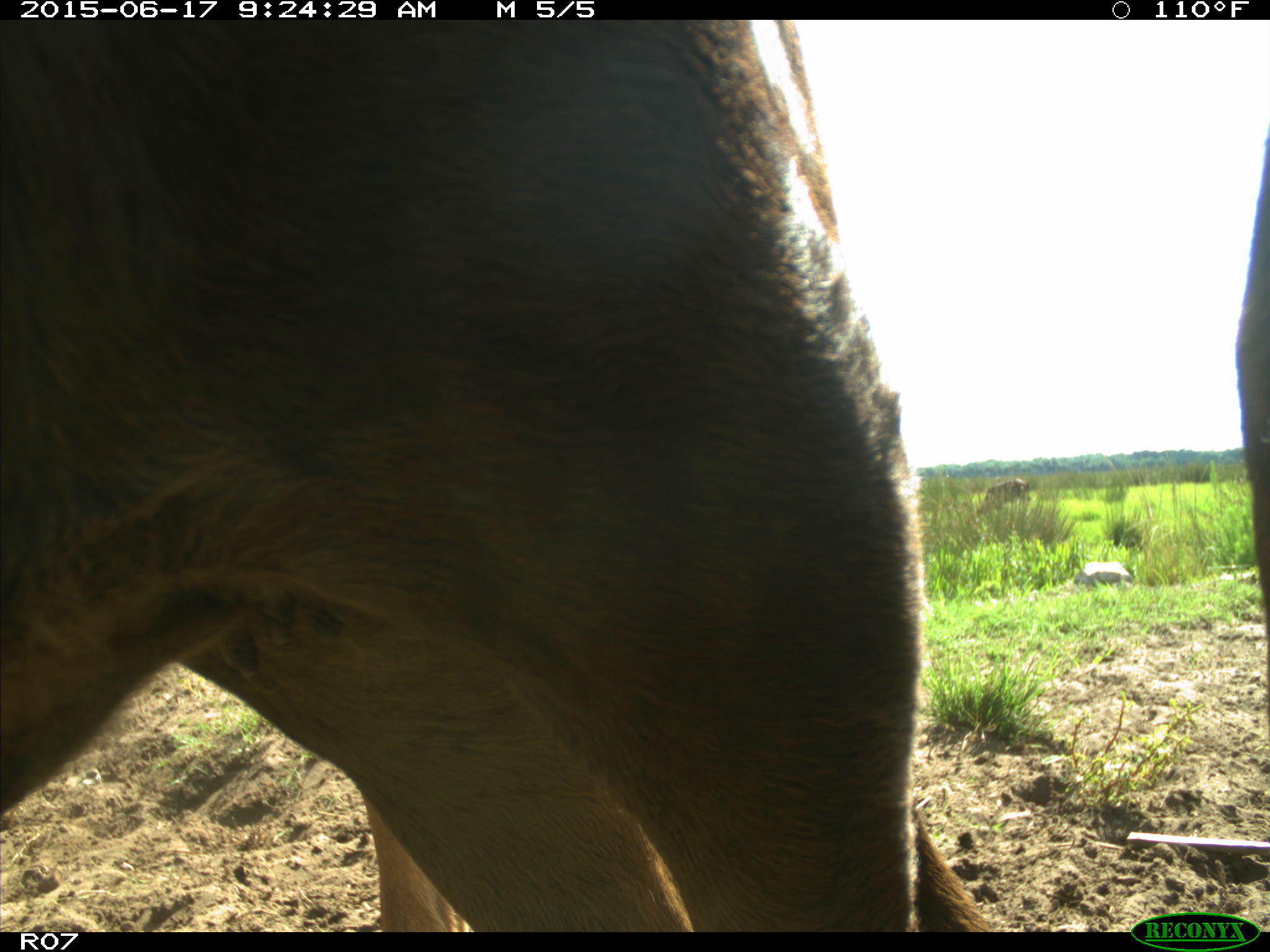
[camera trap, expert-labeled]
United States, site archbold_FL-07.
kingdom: Animalia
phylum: Chordata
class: Mammalia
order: Artiodactyla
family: Bovidae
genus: Bos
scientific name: Bos taurus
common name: domestic cow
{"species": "Bos taurus (domestic cow)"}